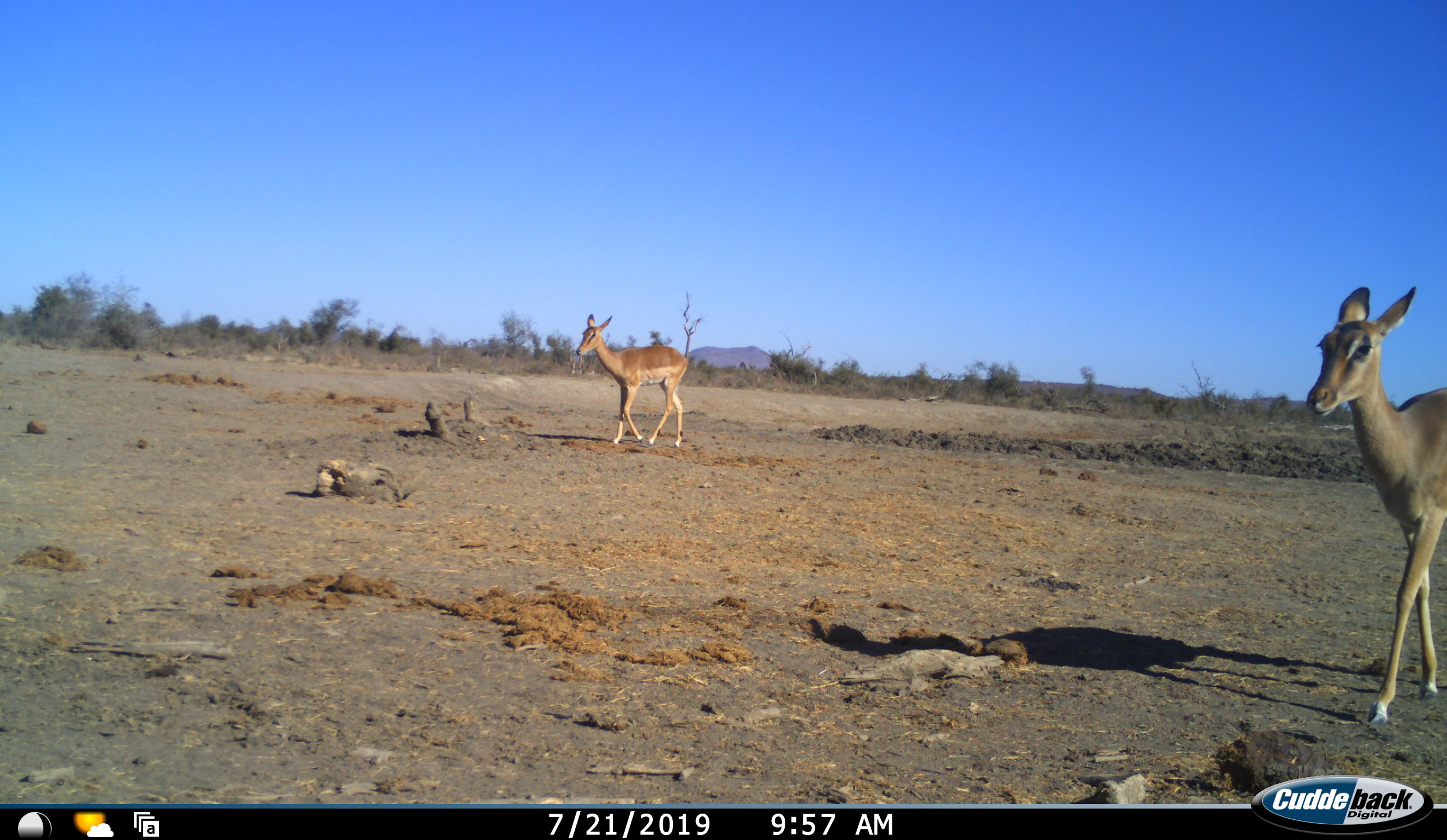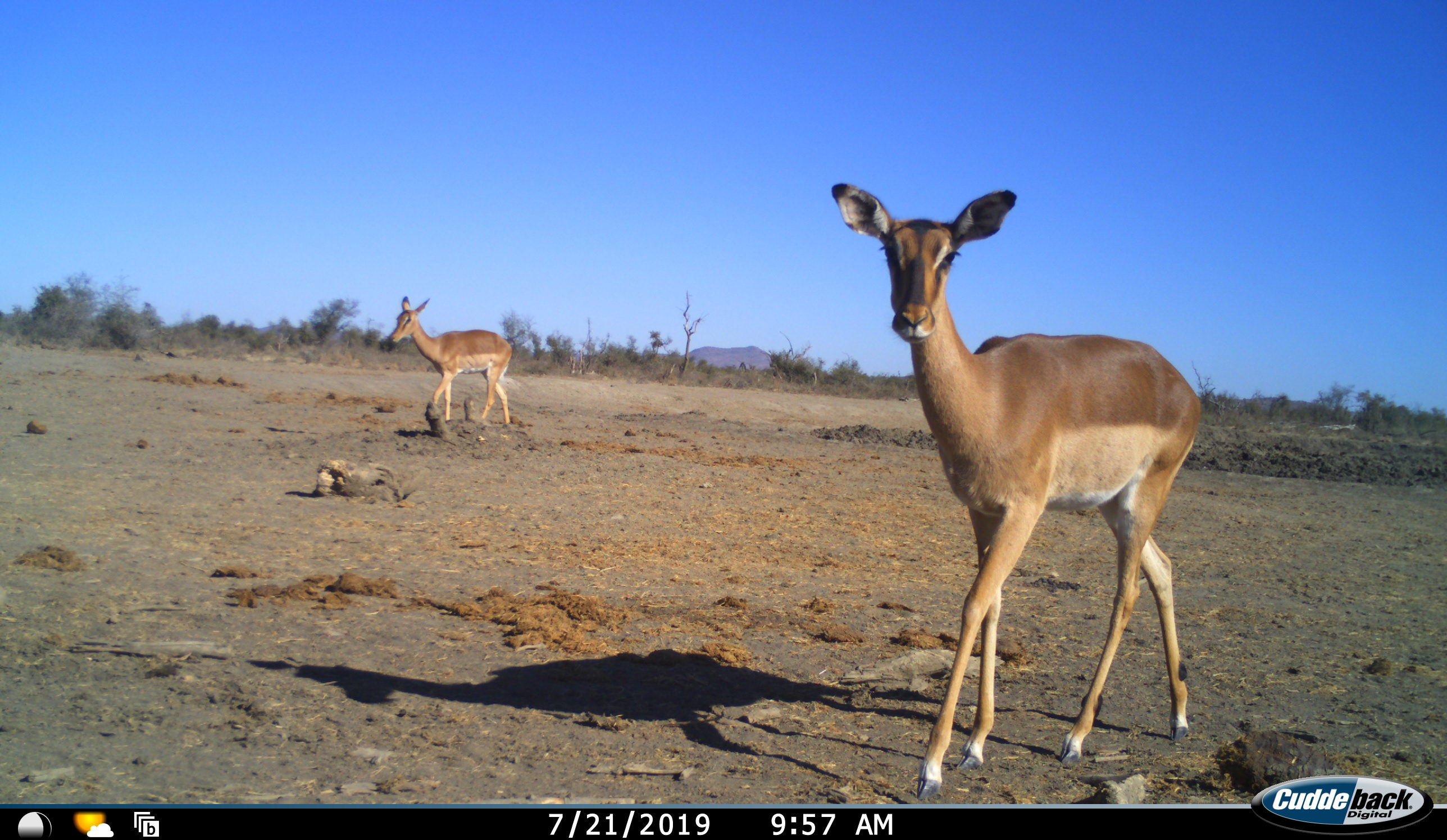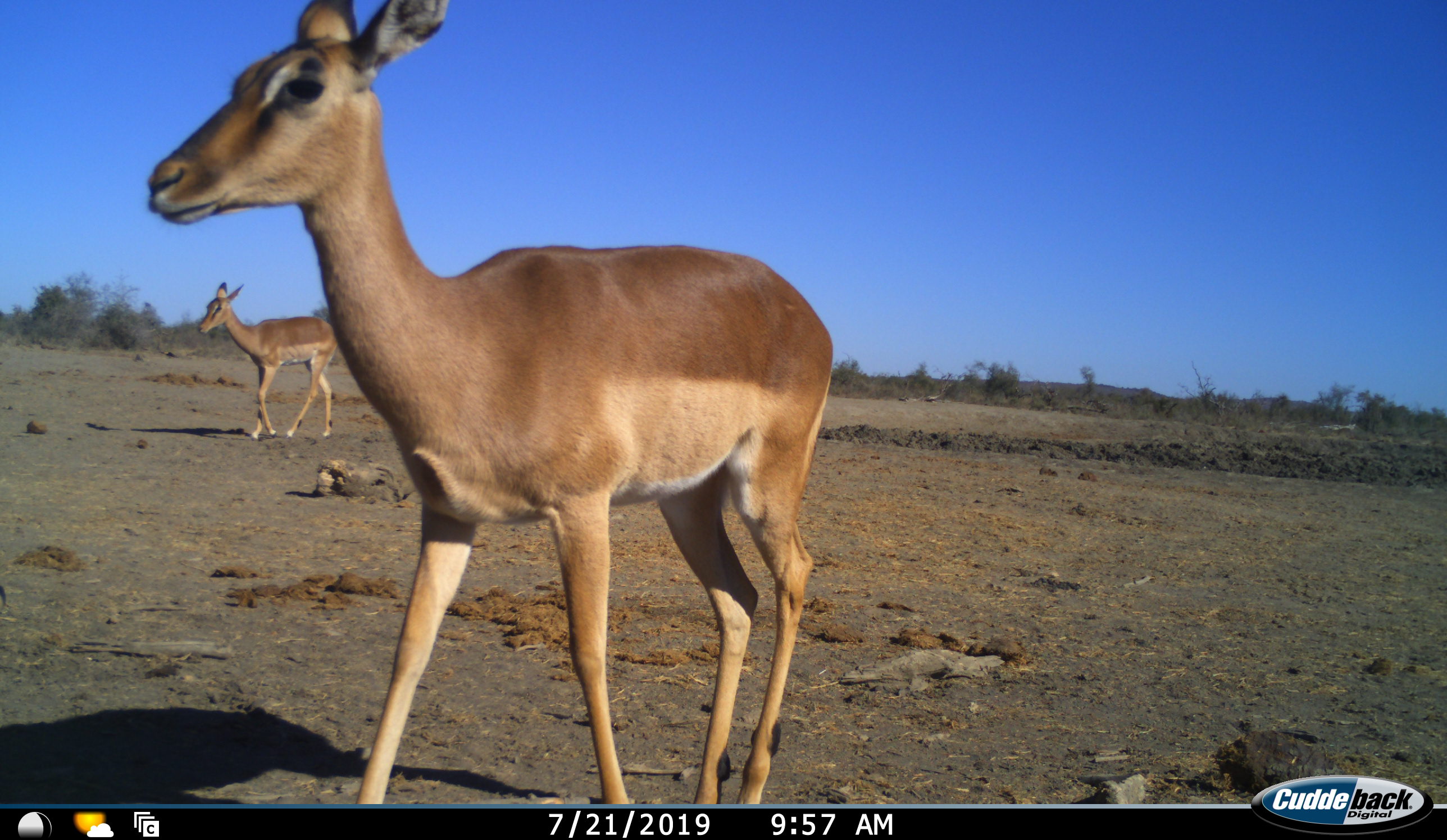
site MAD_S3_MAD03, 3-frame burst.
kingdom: Animalia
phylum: Chordata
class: Mammalia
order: Artiodactyla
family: Bovidae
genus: Aepyceros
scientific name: Aepyceros melampus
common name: impala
Impala (Aepyceros melampus), count 2. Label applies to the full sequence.